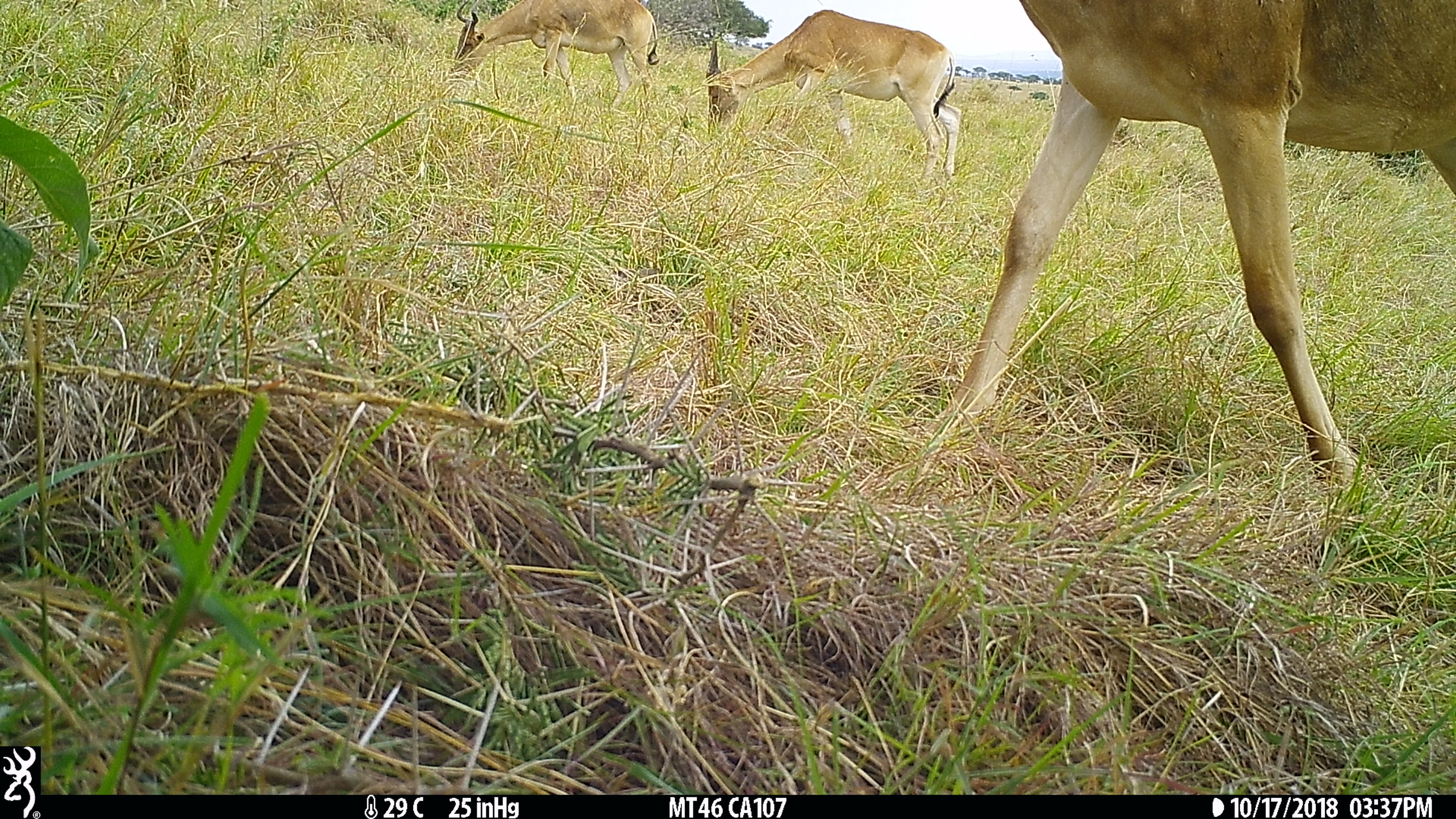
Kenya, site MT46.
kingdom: Animalia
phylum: Chordata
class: Mammalia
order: Artiodactyla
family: Bovidae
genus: Alcelaphus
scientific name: Alcelaphus buselaphus cokii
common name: coke's hartebeest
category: hartebeest cokes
Hartebeest cokes (coke's hartebeest) (Alcelaphus buselaphus cokii).